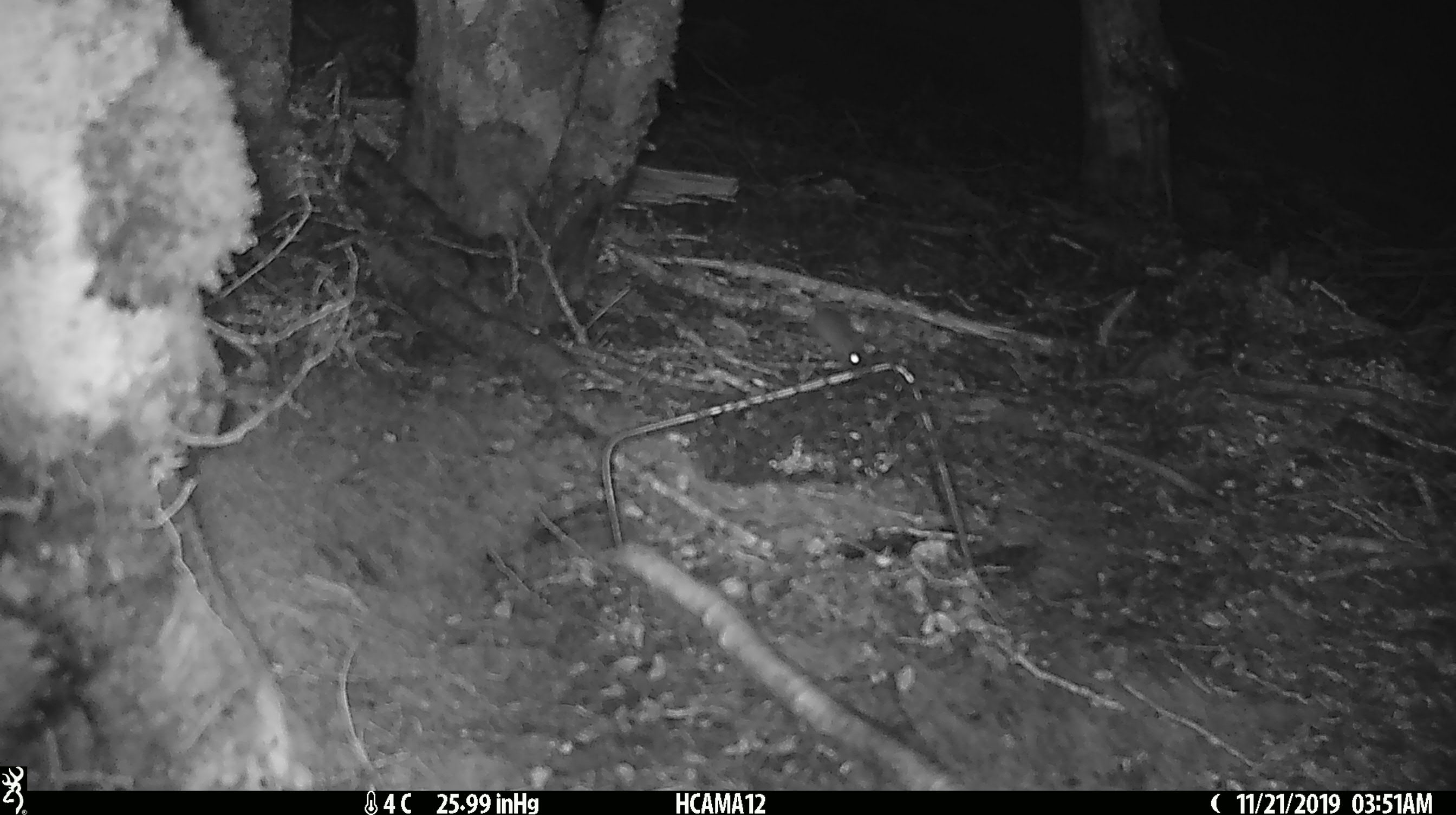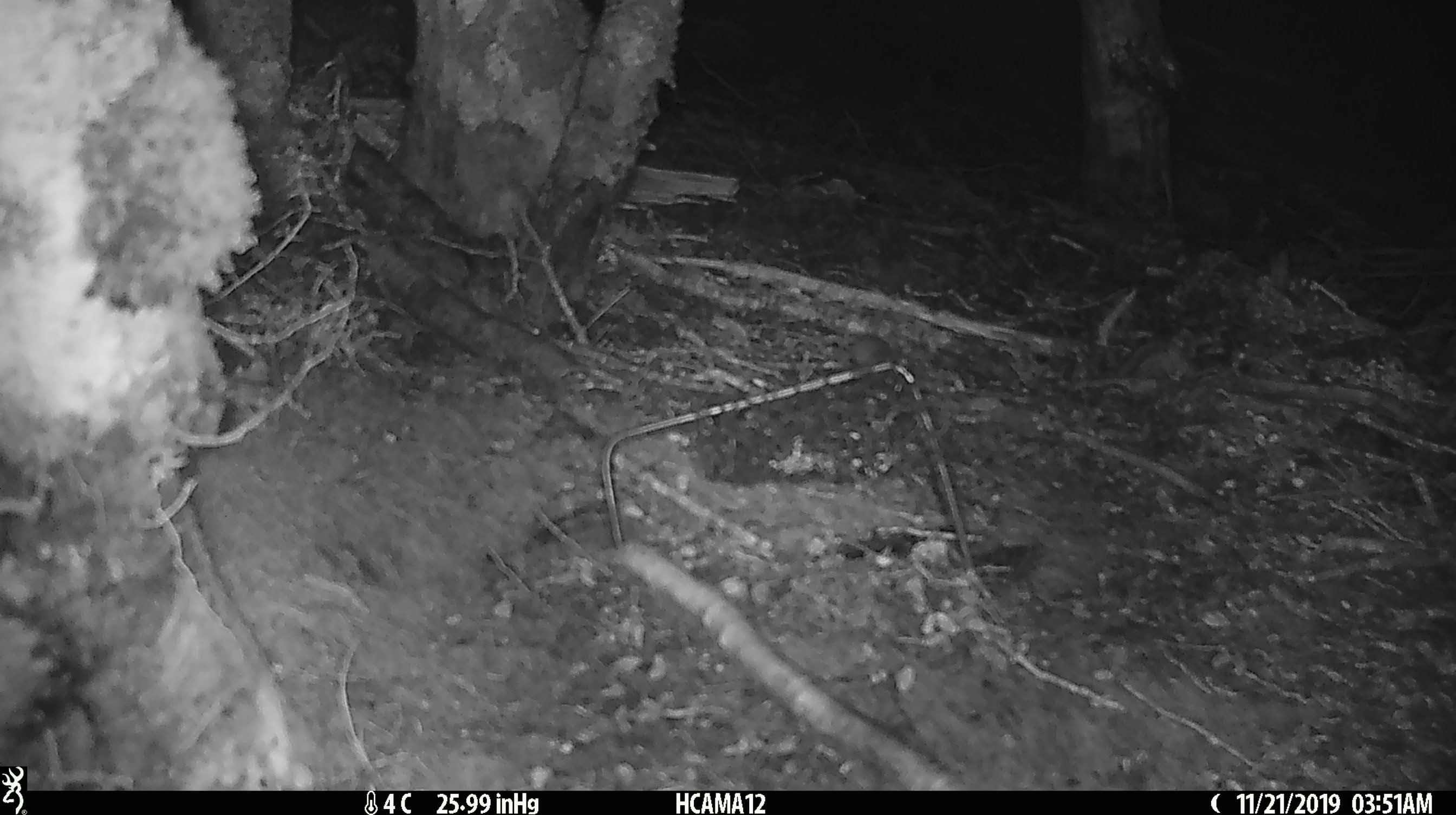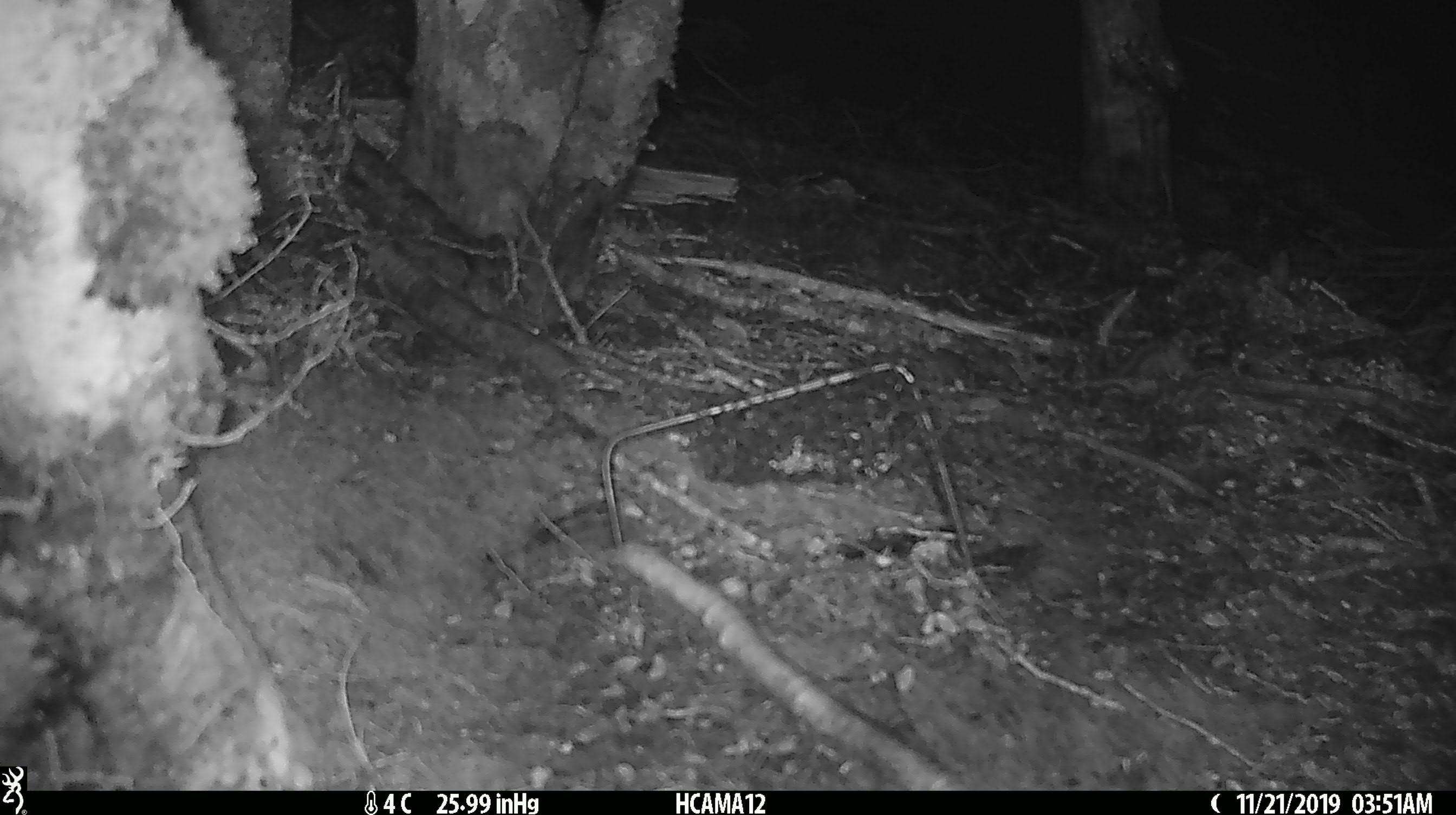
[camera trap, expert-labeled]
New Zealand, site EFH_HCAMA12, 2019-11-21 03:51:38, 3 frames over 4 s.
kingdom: Animalia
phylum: Chordata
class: Mammalia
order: Rodentia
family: Muridae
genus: Mus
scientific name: Mus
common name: mouse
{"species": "mouse (Mus)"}